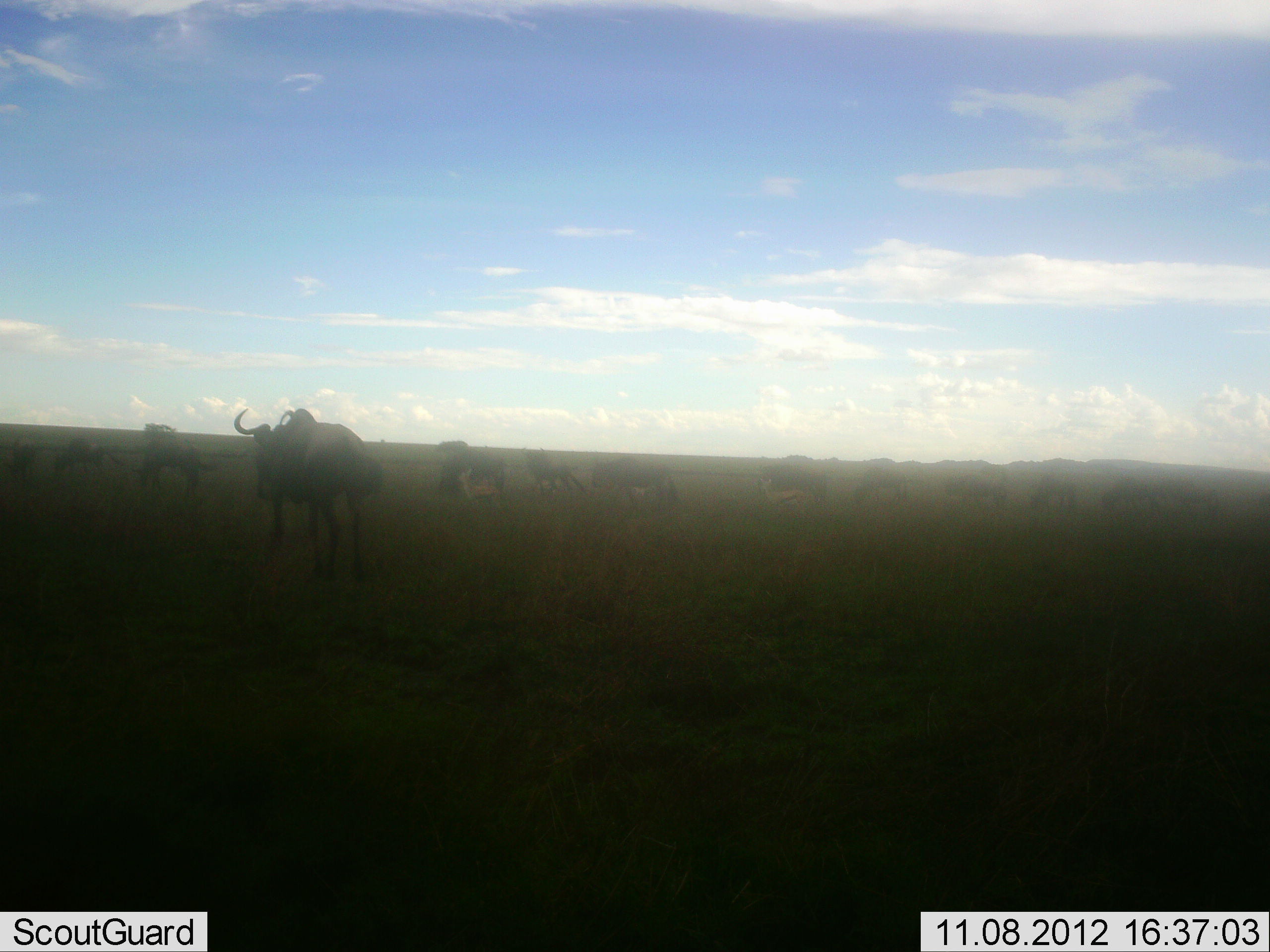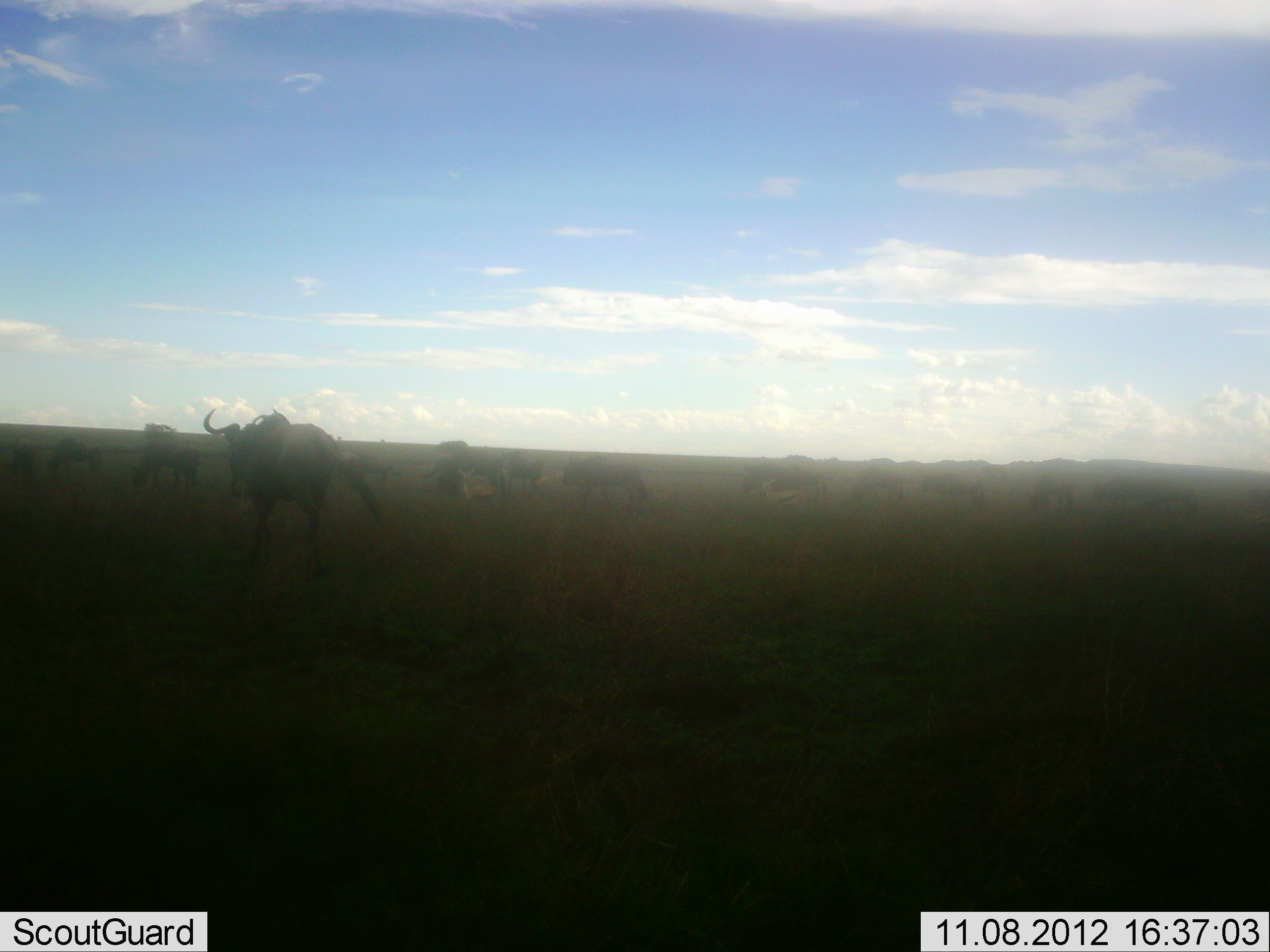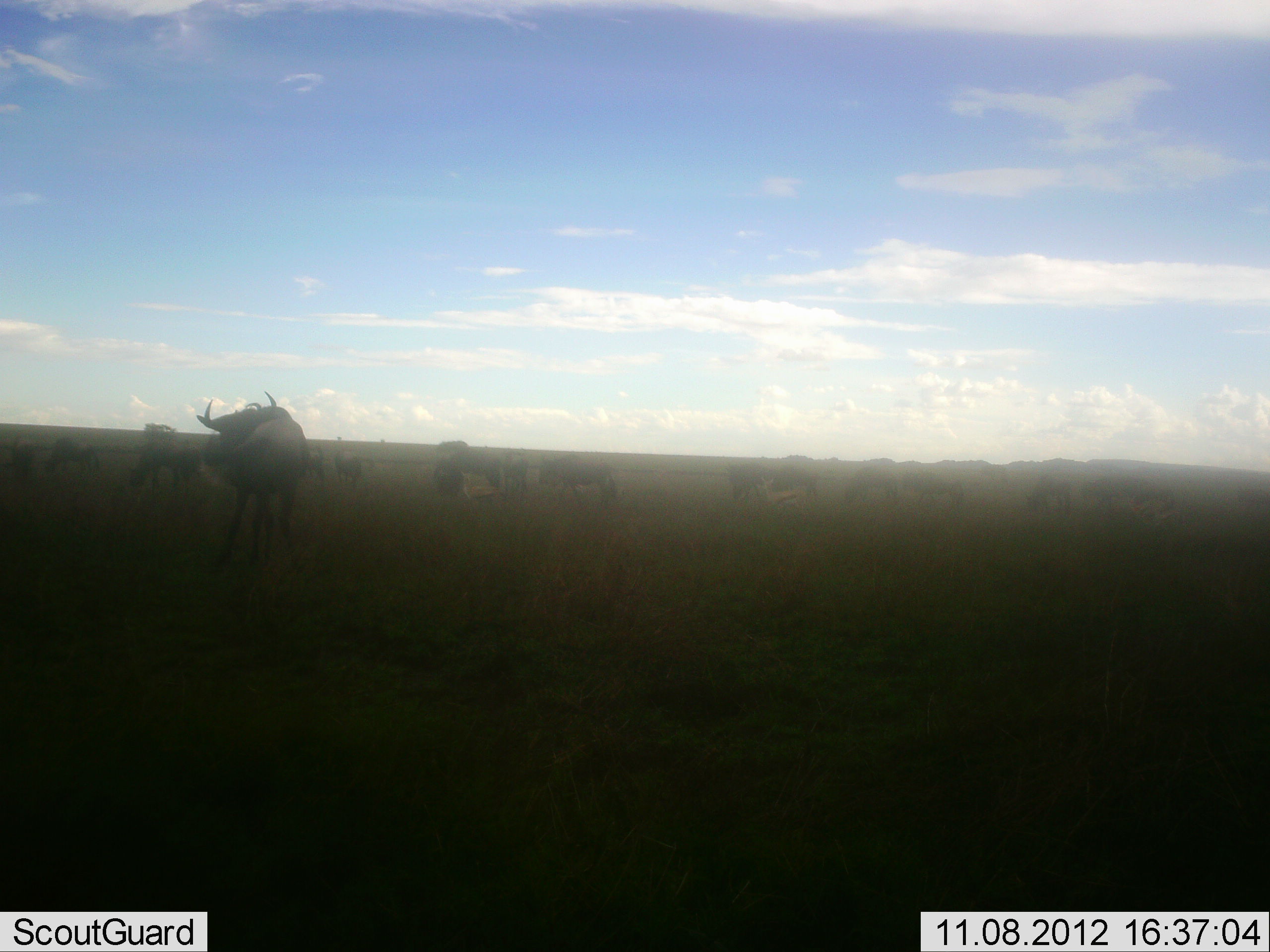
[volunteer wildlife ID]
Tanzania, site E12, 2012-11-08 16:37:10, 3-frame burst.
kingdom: Animalia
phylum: Chordata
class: Mammalia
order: Artiodactyla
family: Bovidae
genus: Connochaetes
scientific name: Connochaetes taurinus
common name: blue wildebeest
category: wildebeest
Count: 11-50.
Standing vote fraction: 30%.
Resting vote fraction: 0%.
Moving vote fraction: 90%.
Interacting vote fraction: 10%.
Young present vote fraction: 0%.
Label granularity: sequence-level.